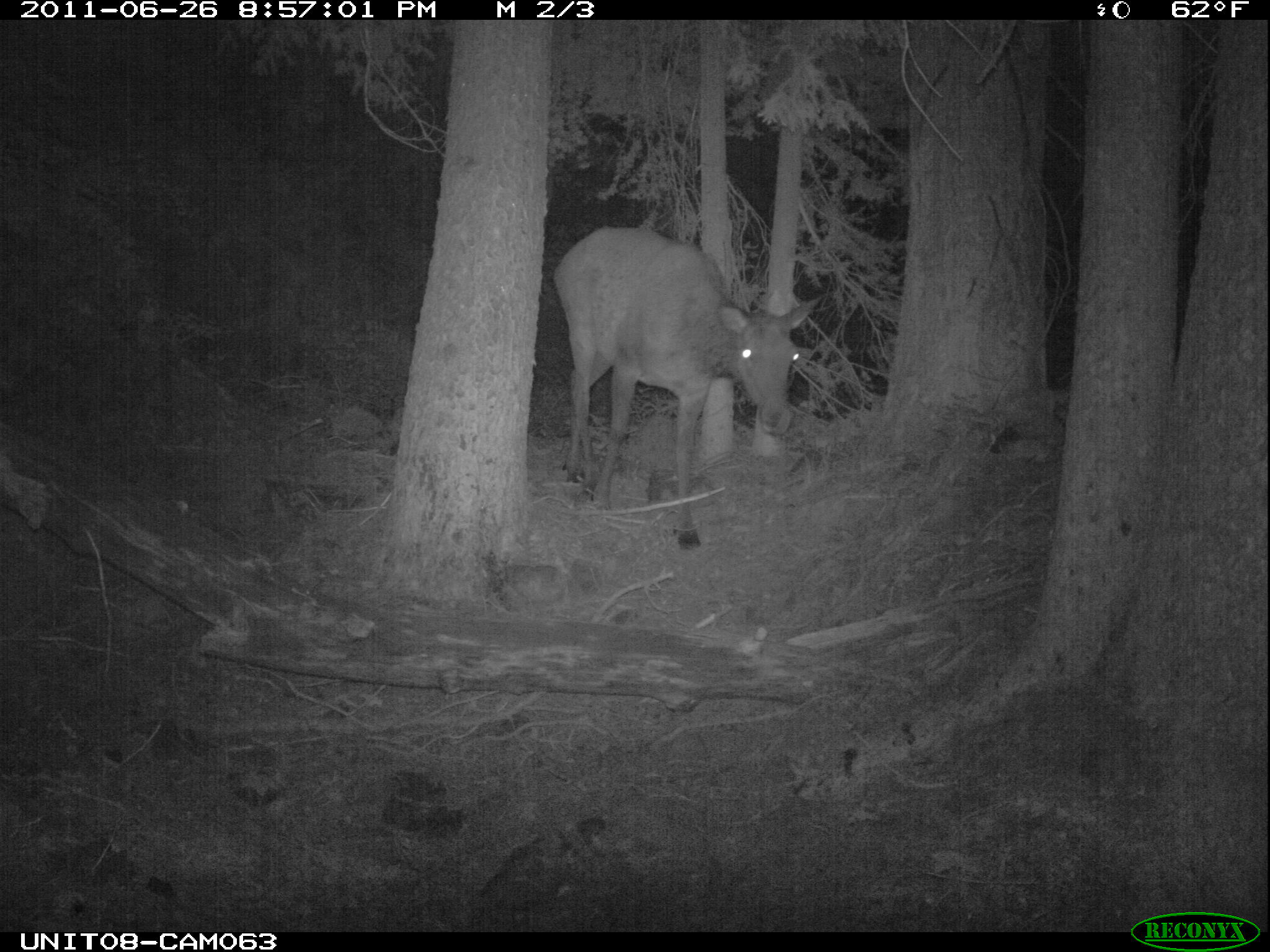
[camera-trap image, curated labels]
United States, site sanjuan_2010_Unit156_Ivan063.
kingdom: Animalia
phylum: Chordata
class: Mammalia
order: Artiodactyla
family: Cervidae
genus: Cervus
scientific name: Cervus elaphus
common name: red deer